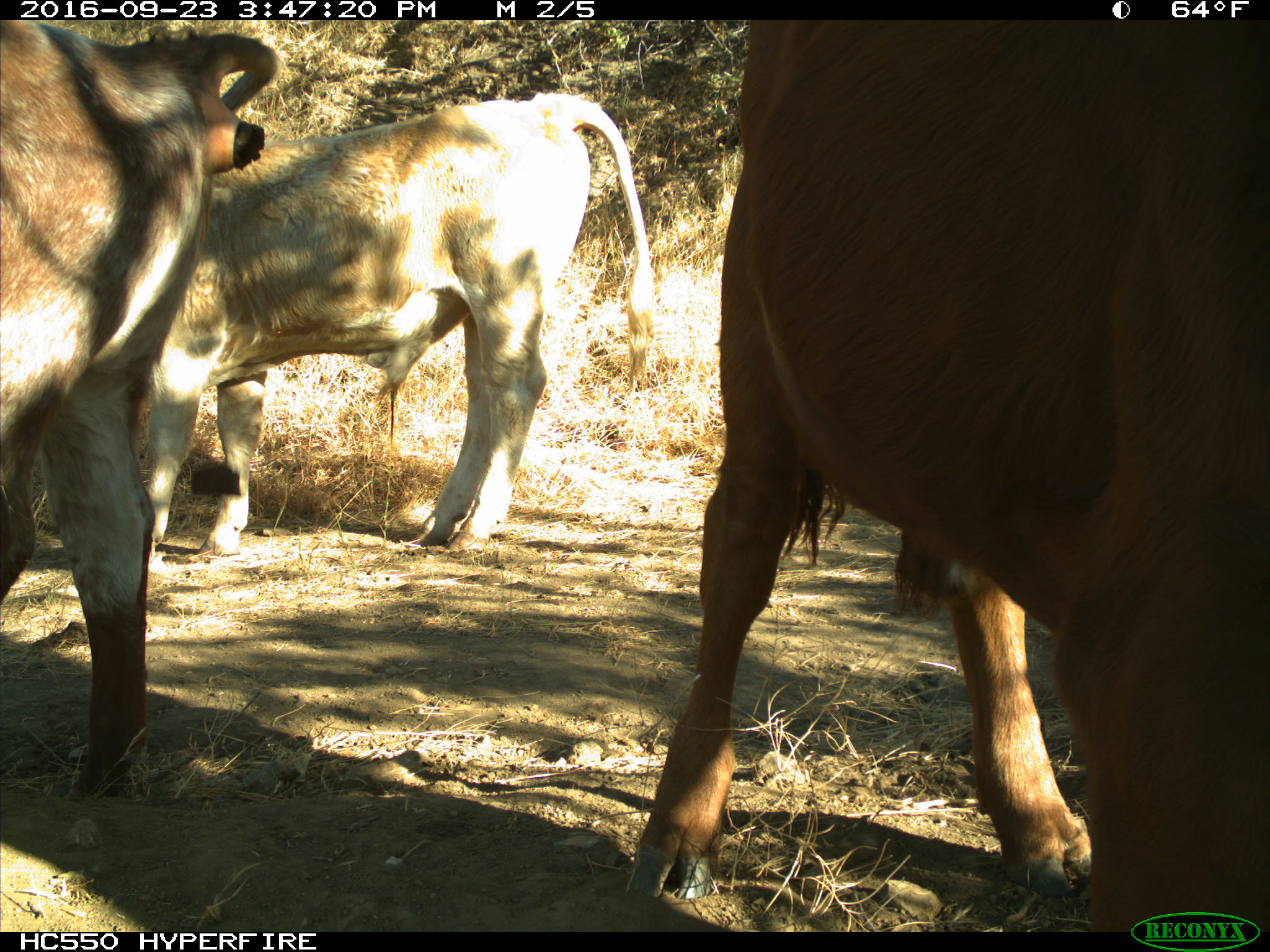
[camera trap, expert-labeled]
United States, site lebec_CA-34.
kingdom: Animalia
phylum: Chordata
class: Mammalia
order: Artiodactyla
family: Bovidae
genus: Bos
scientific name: Bos taurus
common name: domestic cow